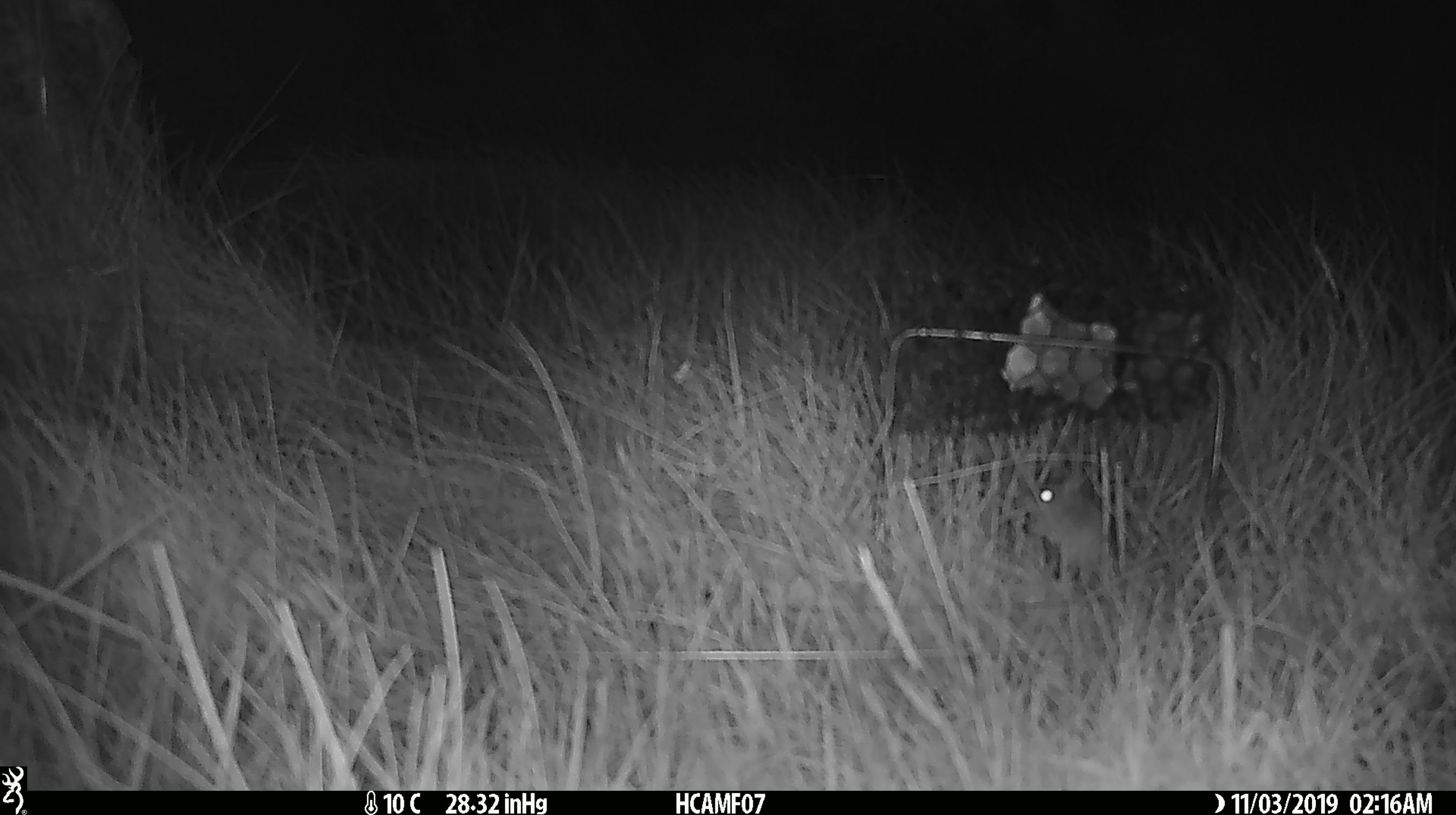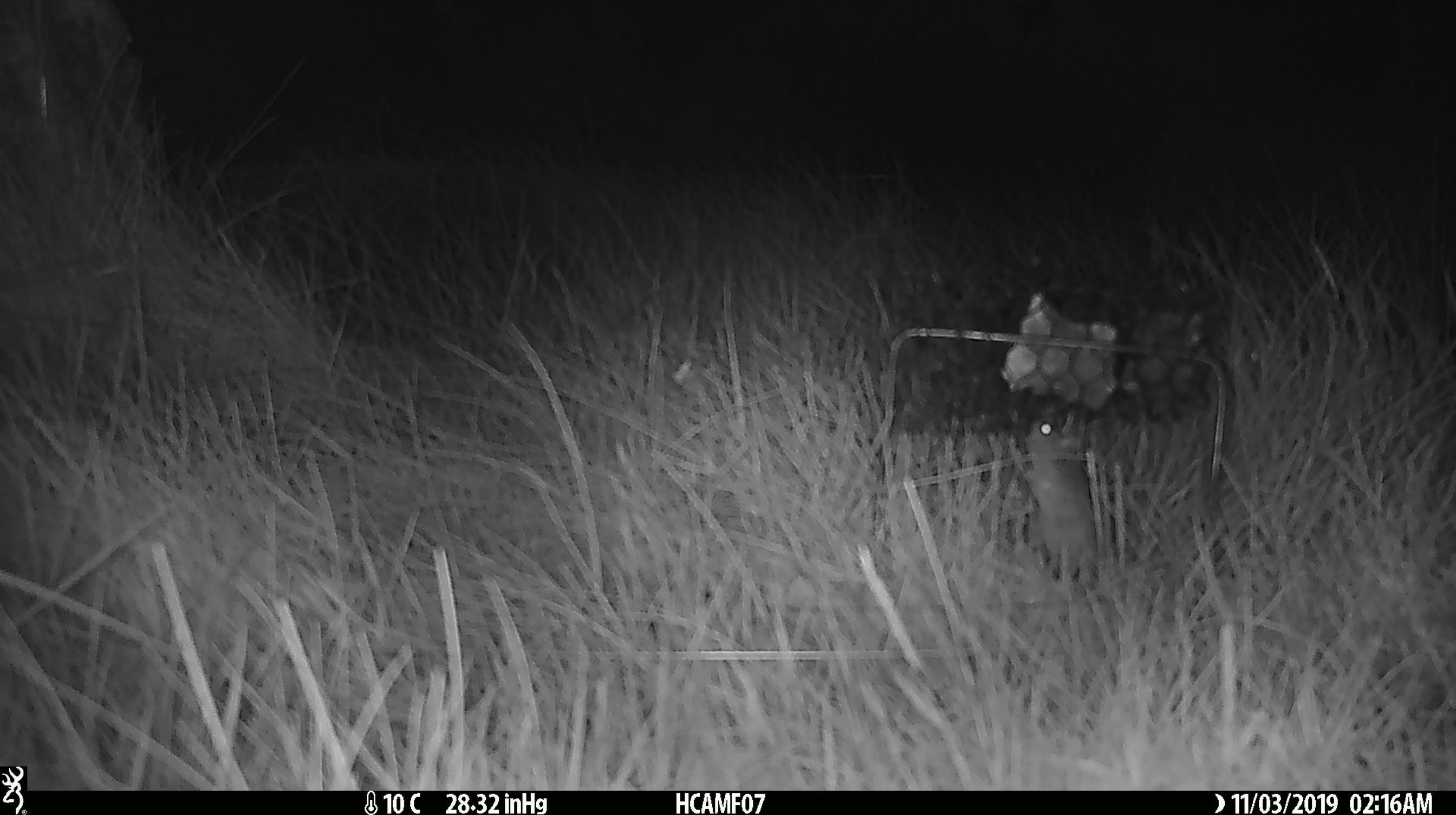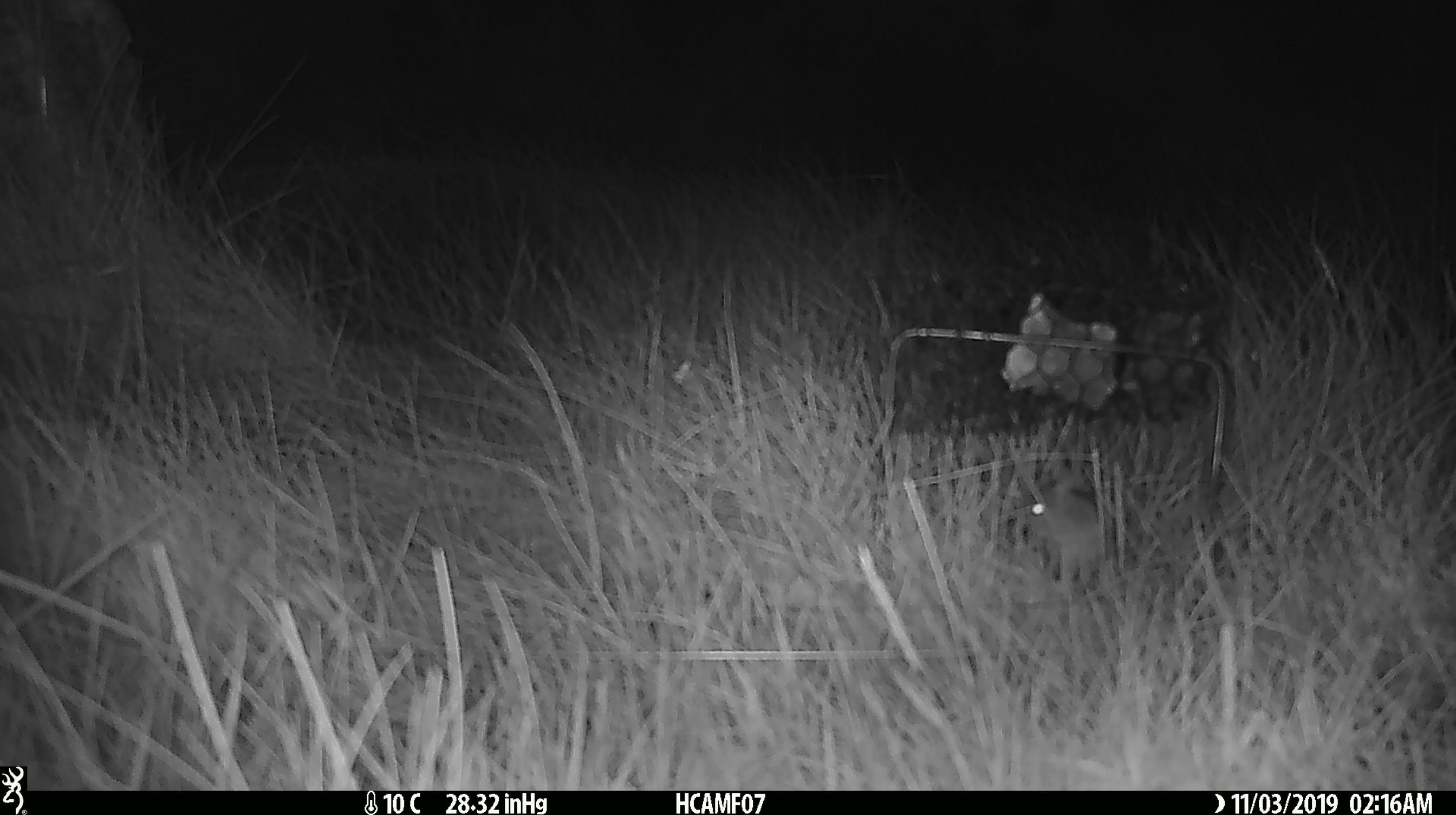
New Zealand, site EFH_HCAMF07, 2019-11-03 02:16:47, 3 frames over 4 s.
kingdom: Animalia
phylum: Chordata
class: Mammalia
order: Rodentia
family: Muridae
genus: Mus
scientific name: Mus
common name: mouse